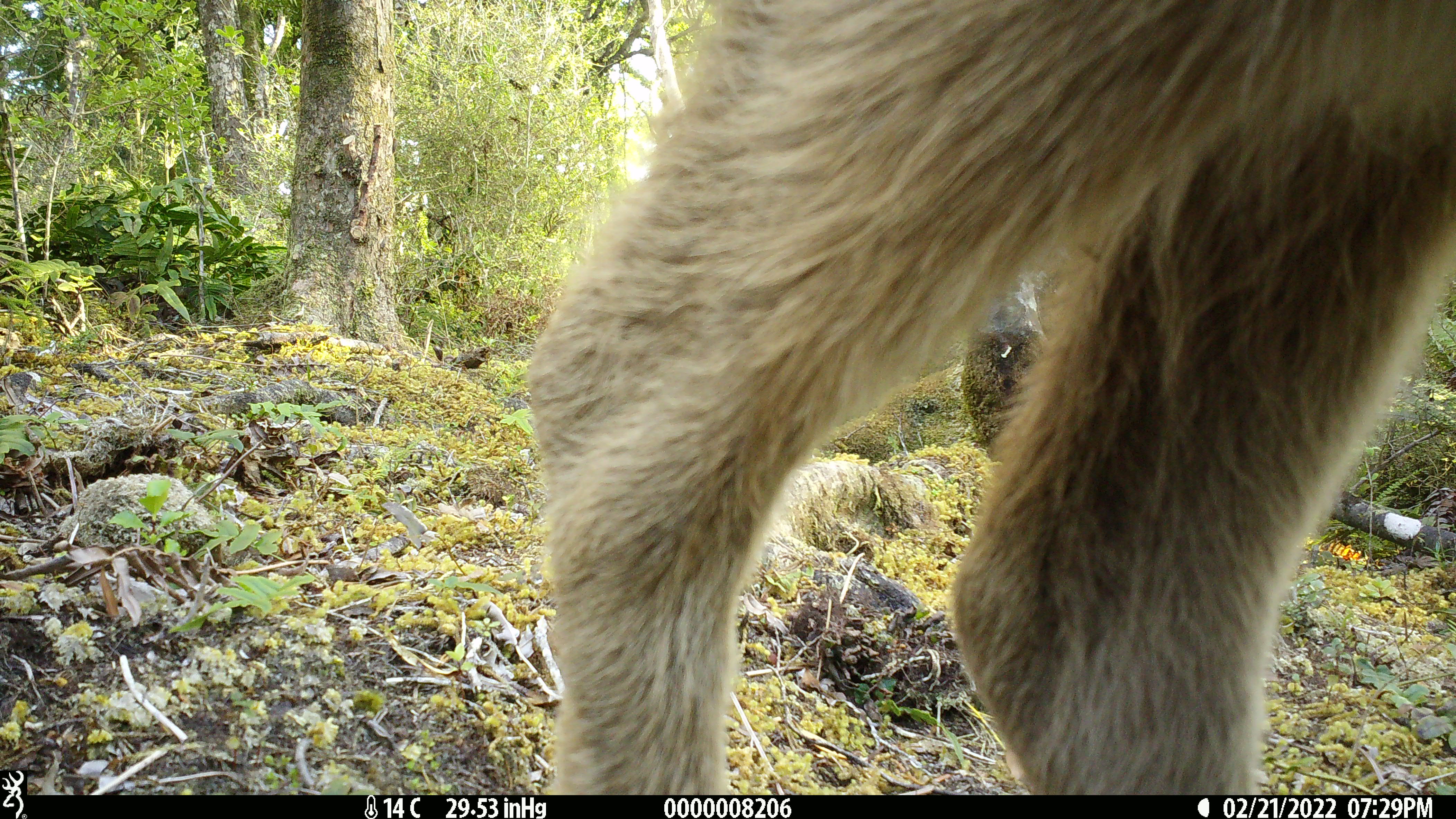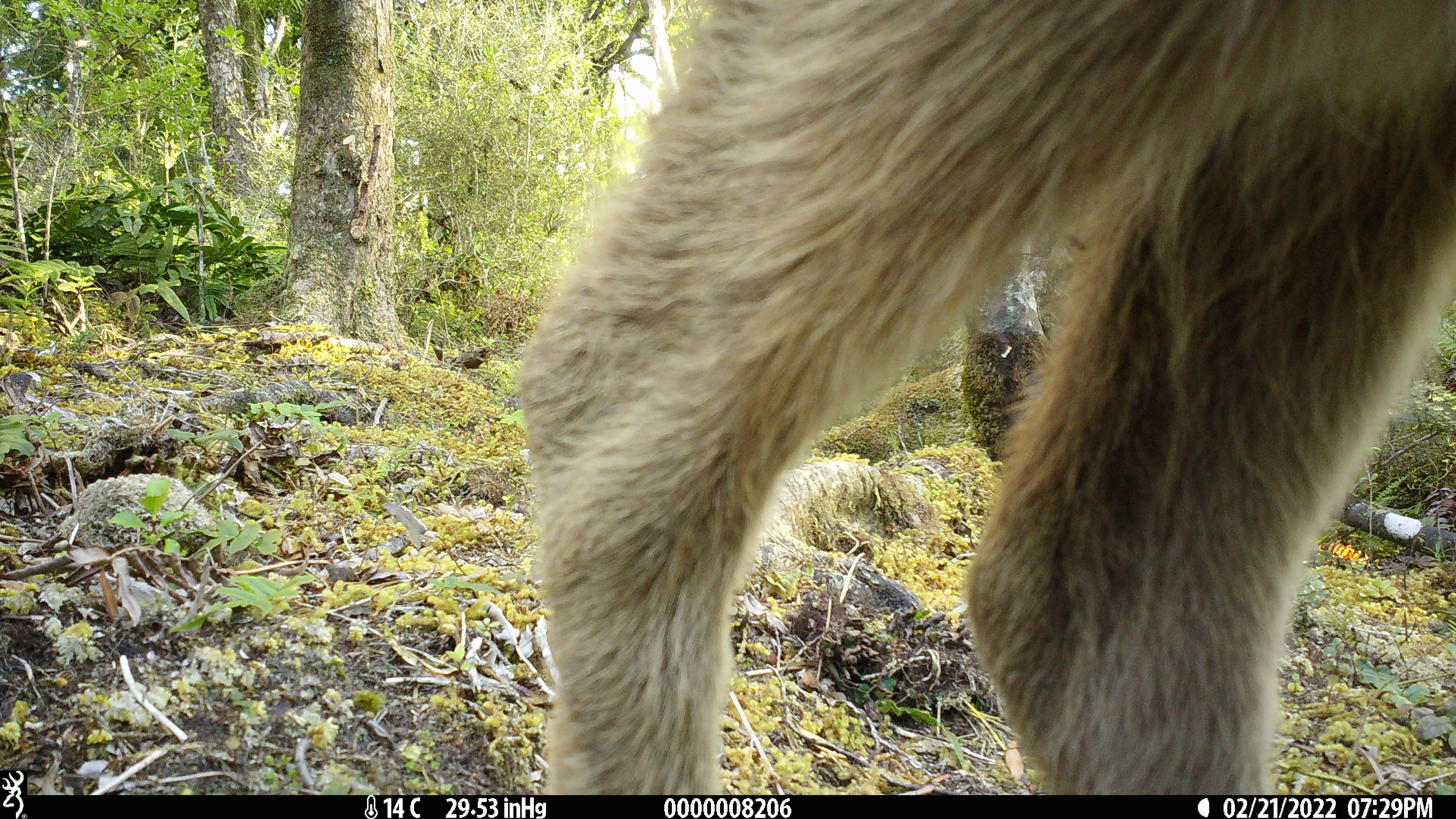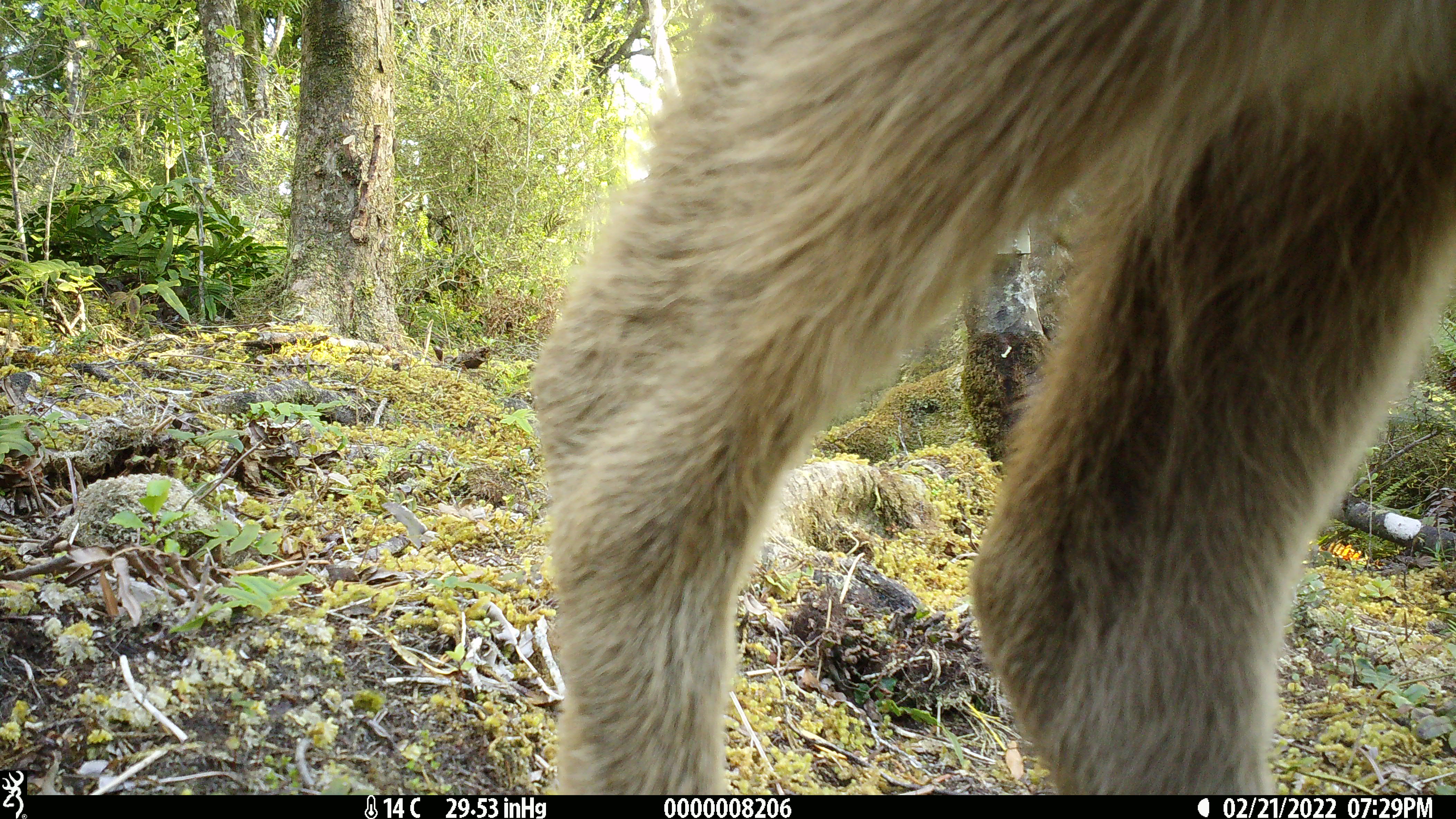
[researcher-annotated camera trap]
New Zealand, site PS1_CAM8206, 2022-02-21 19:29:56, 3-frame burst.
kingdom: Animalia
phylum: Chordata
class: Mammalia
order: Artiodactyla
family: Cervidae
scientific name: Cervidae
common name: deer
Deer (Cervidae).